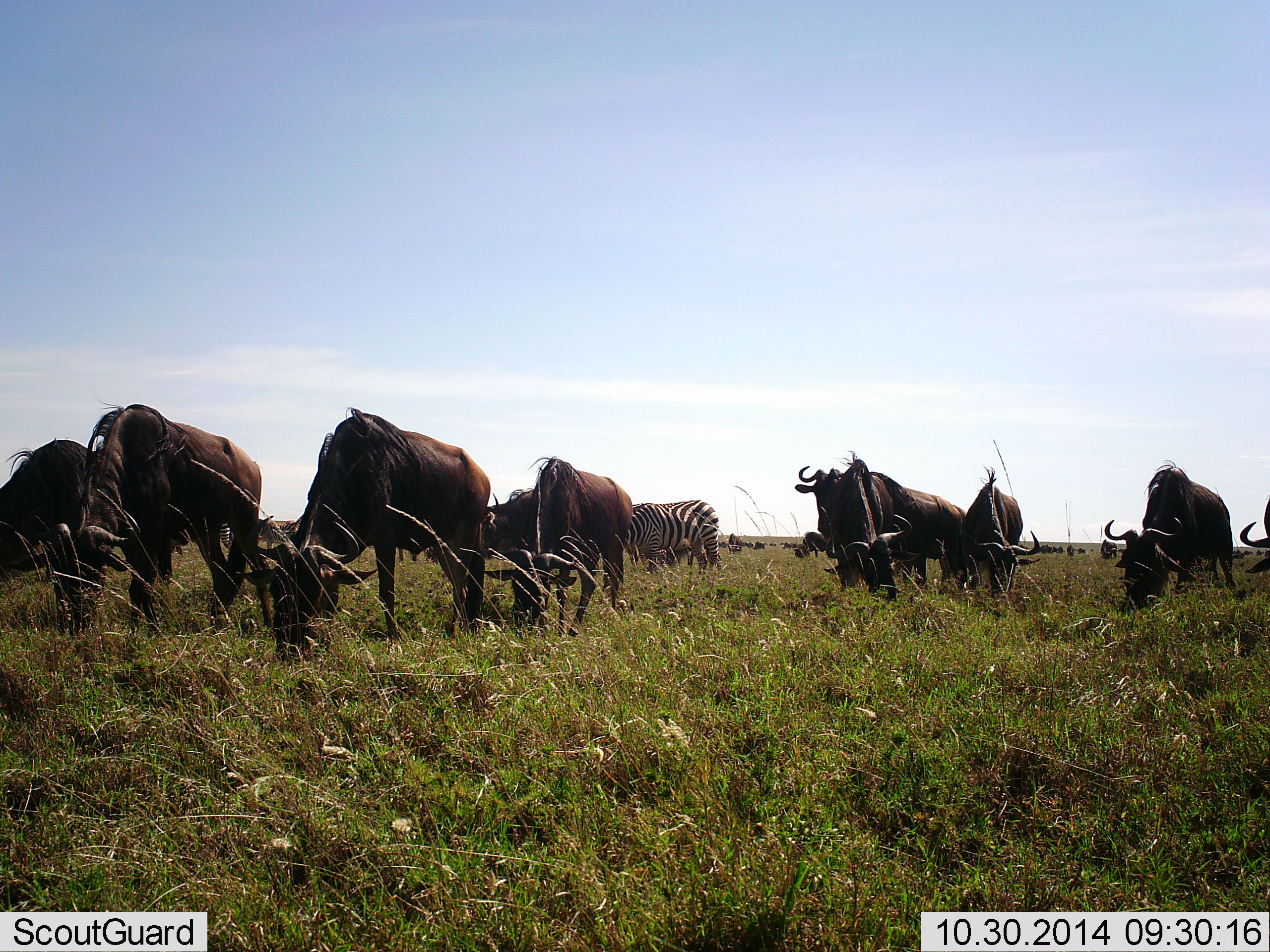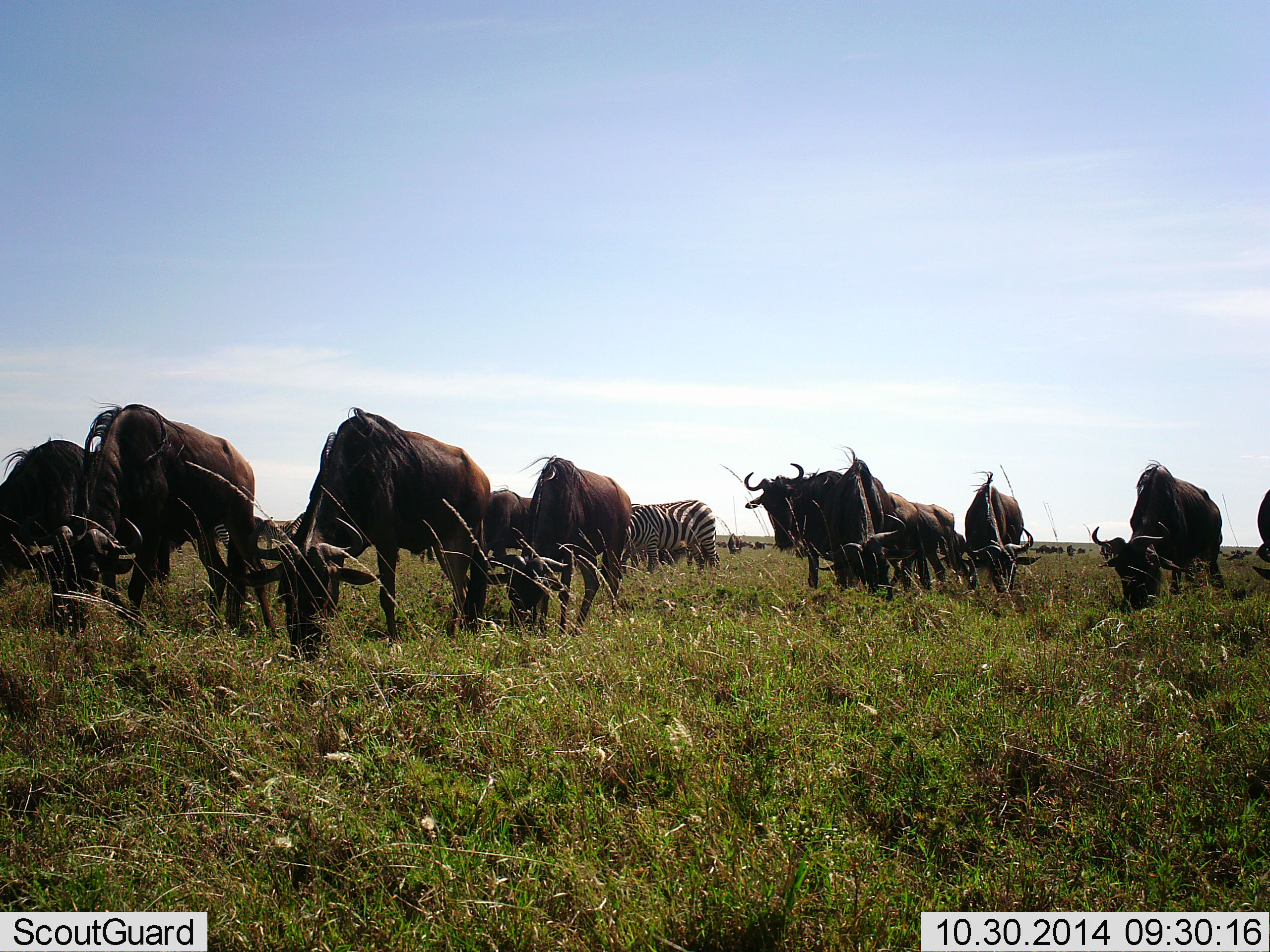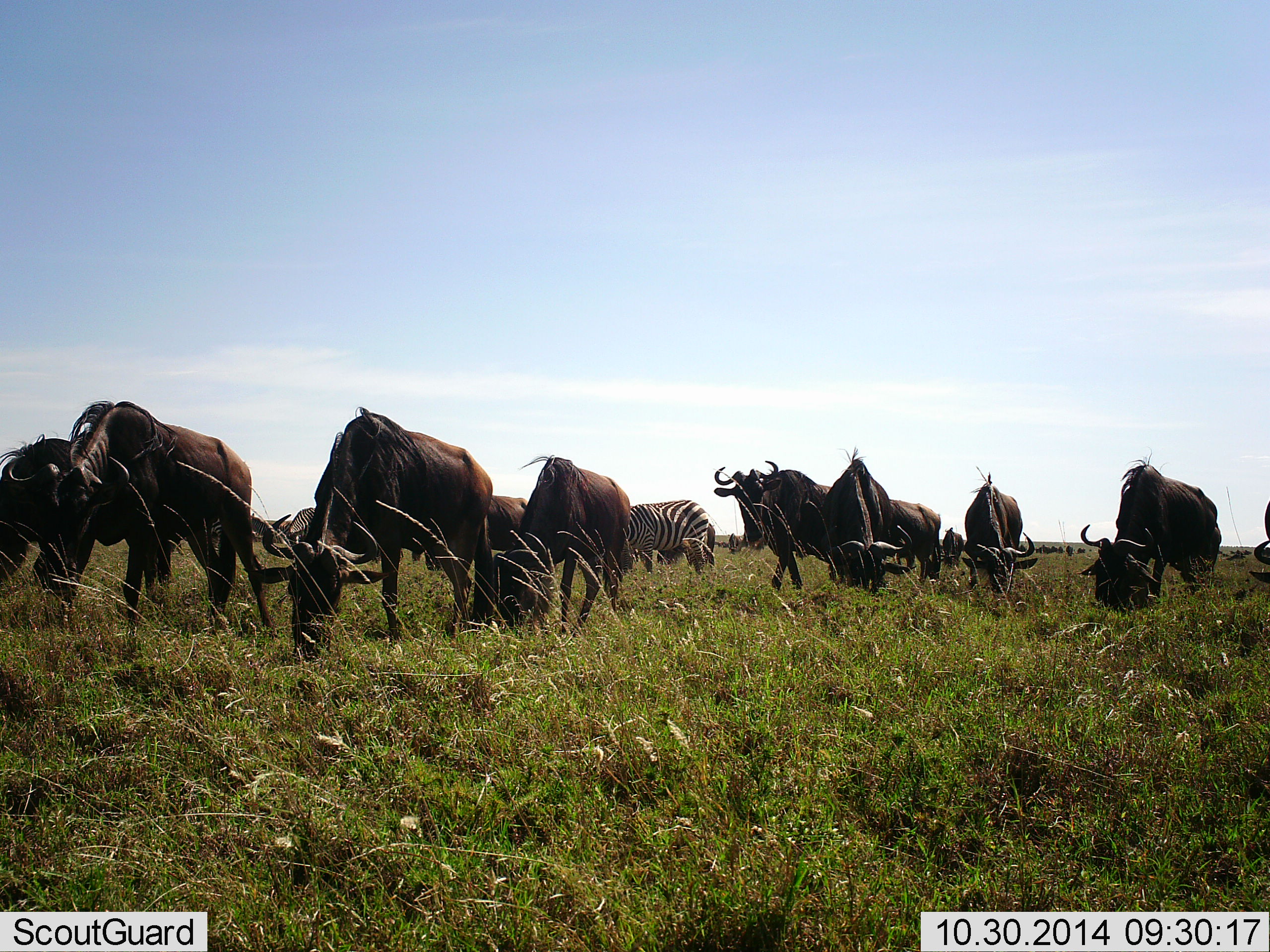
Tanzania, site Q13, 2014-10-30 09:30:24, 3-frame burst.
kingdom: Animalia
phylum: Chordata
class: Mammalia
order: Artiodactyla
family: Bovidae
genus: Connochaetes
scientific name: Connochaetes taurinus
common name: blue wildebeest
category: wildebeest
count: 10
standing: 36%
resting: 0%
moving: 27%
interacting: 0%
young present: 9%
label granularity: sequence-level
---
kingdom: Animalia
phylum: Chordata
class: Mammalia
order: Perissodactyla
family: Equidae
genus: Equus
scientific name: Equus quagga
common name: plains zebra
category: zebra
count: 1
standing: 50%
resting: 0%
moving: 0%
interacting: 0%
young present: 0%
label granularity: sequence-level